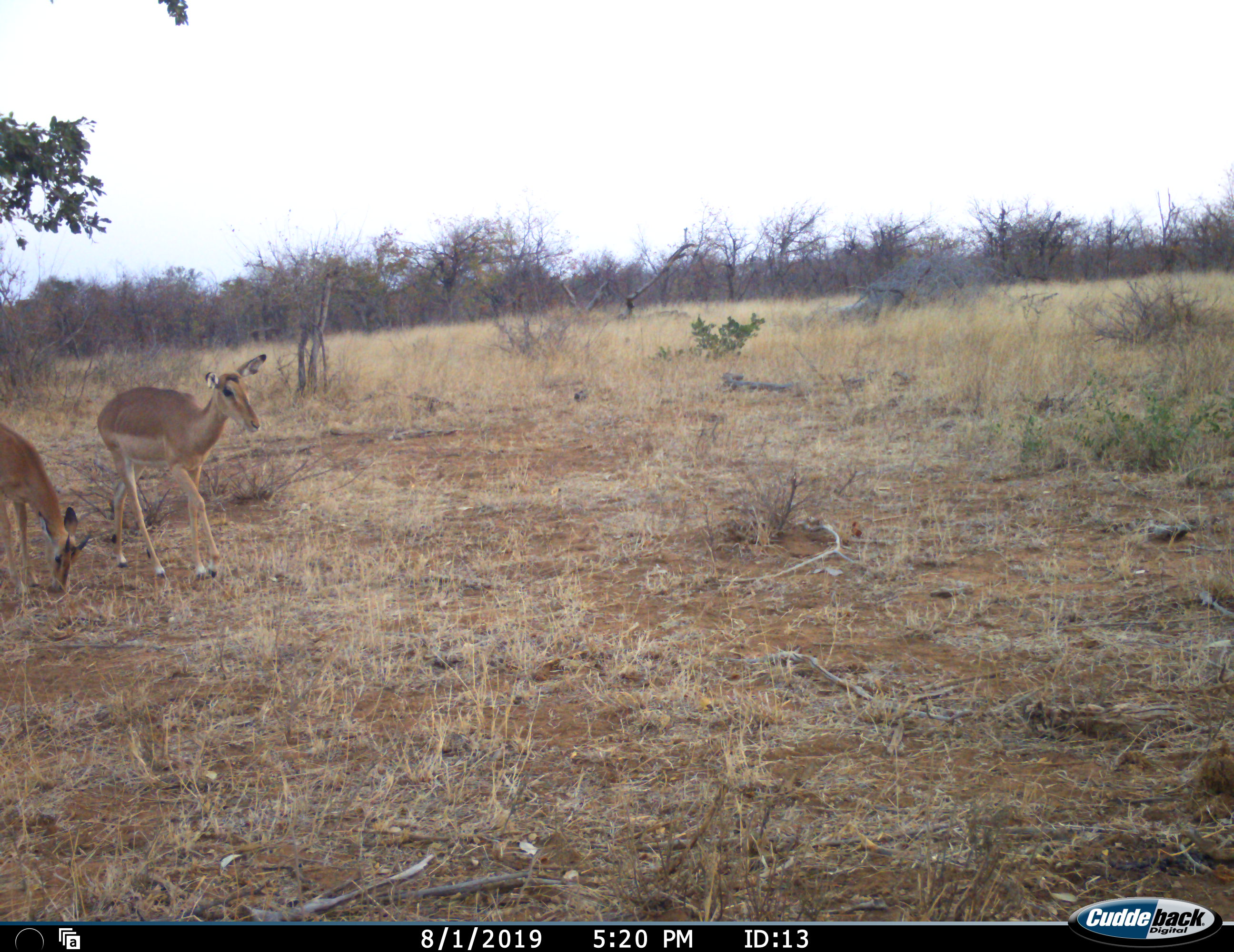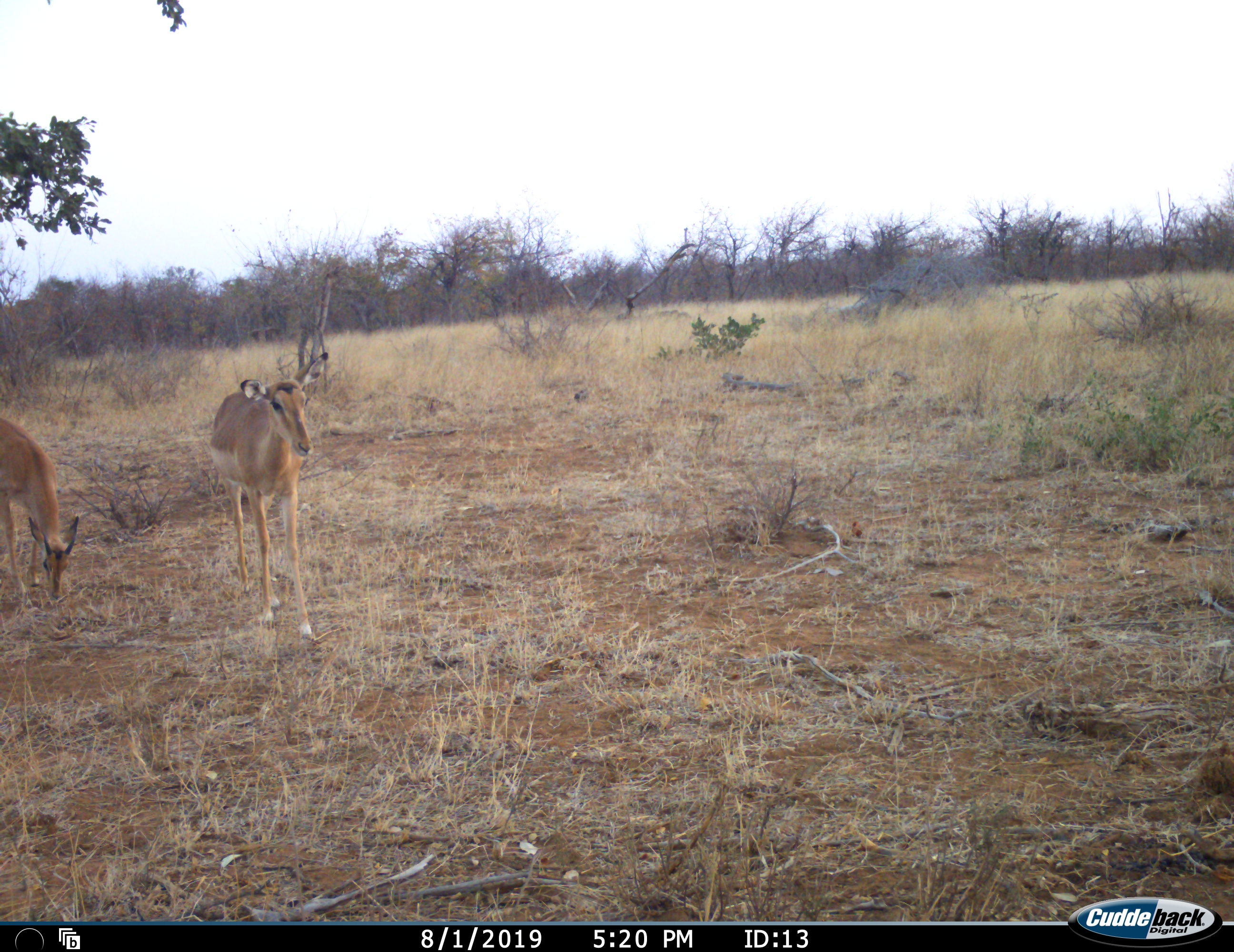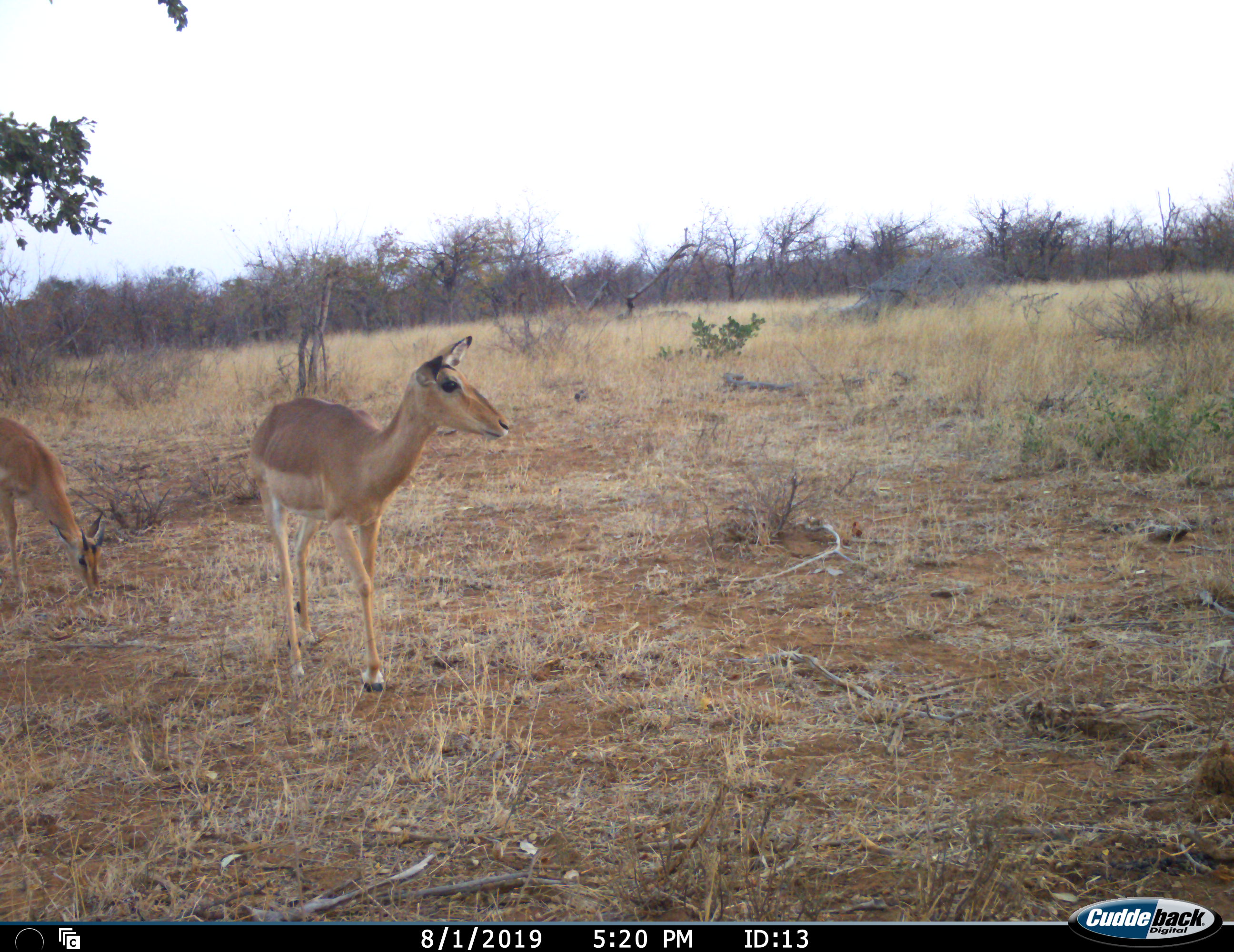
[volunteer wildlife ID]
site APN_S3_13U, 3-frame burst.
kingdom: Animalia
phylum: Chordata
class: Mammalia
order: Artiodactyla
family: Bovidae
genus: Aepyceros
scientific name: Aepyceros melampus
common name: impala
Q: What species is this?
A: Impala (Aepyceros melampus).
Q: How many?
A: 2.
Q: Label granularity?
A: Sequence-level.